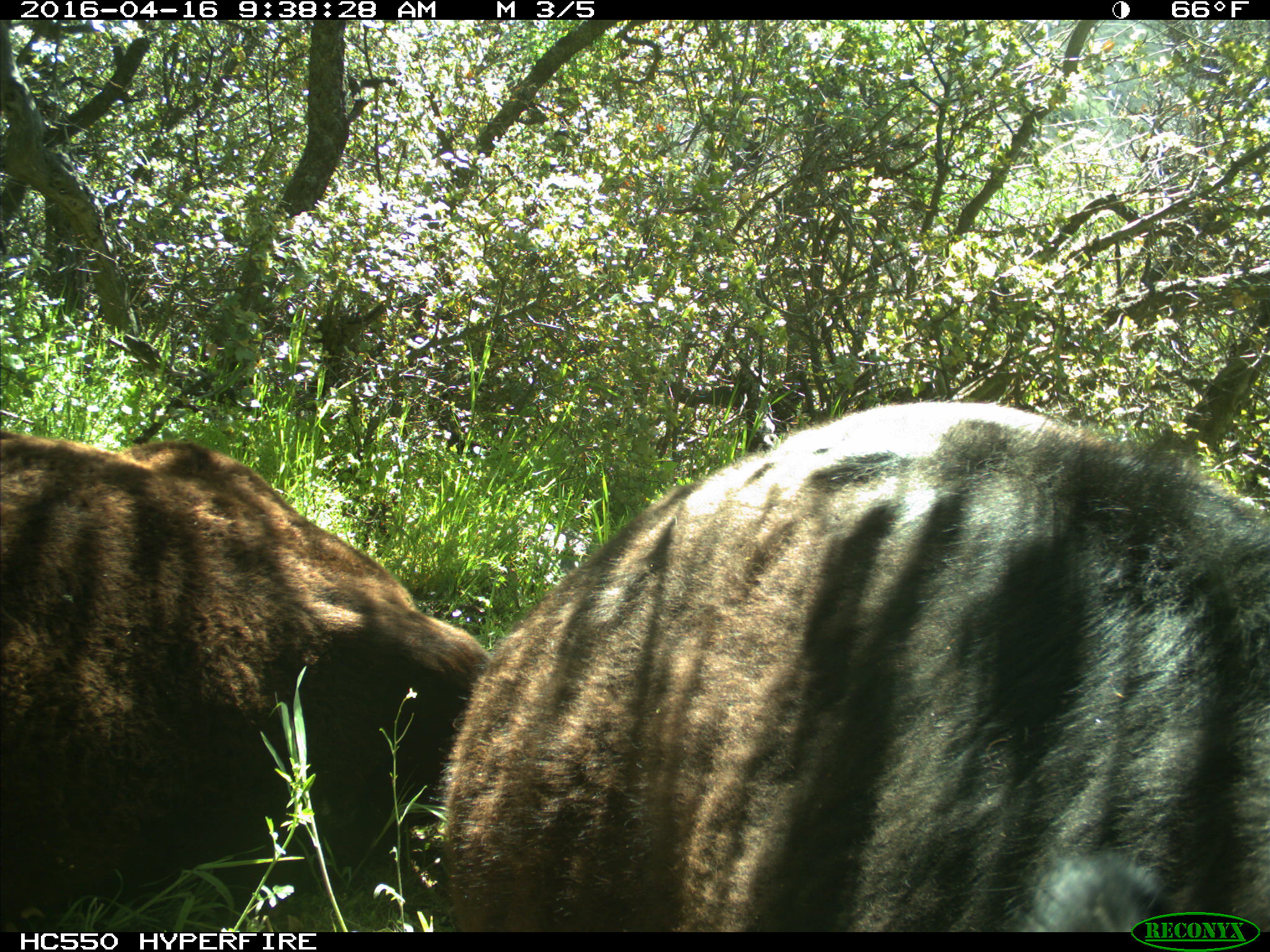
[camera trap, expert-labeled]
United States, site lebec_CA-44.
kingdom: Animalia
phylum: Chordata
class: Mammalia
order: Artiodactyla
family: Bovidae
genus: Bos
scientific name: Bos taurus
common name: domestic cow